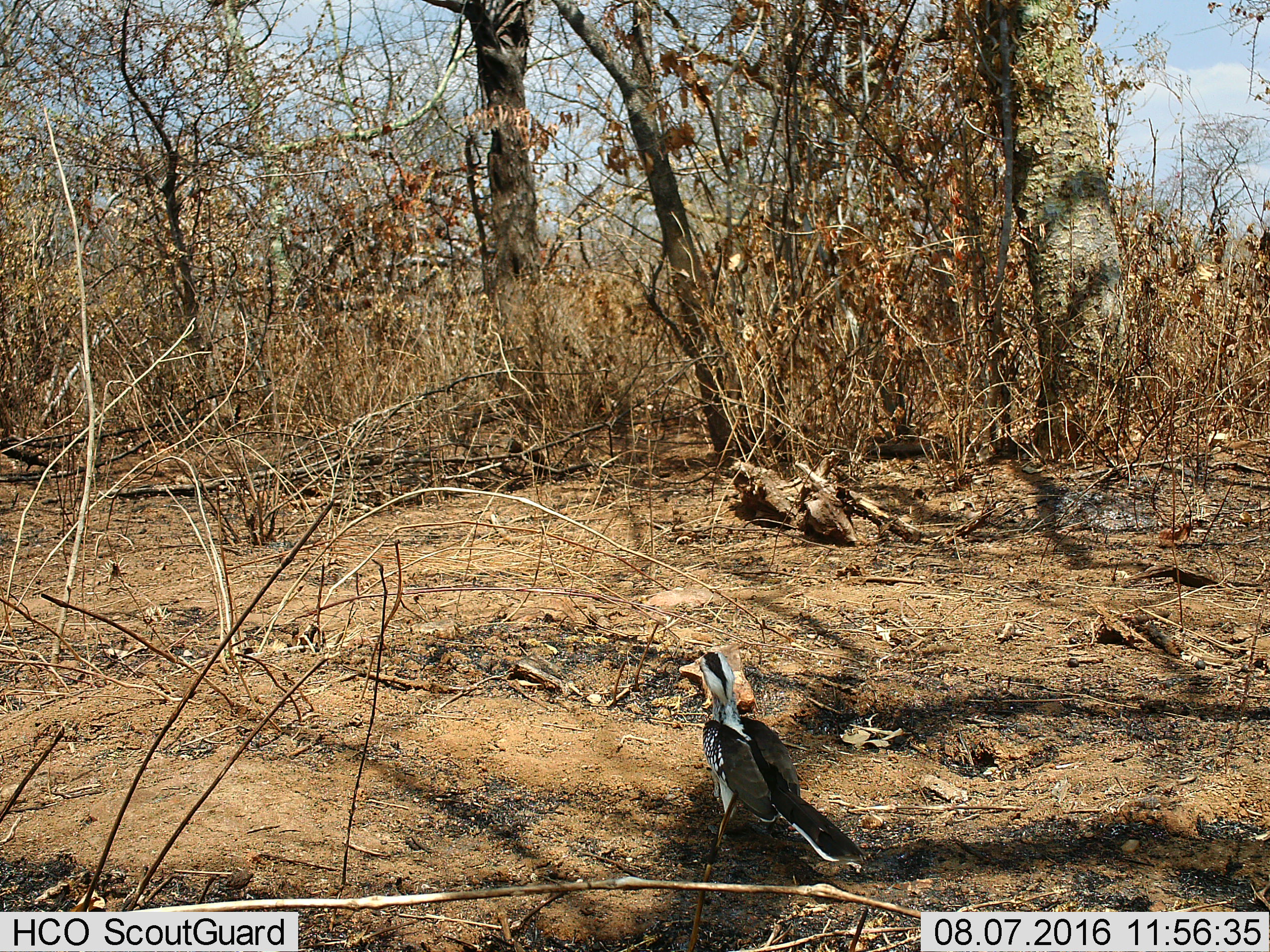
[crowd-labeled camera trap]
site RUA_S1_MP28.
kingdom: Animalia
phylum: Chordata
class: Aves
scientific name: Aves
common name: bird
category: birdother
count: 1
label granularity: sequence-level